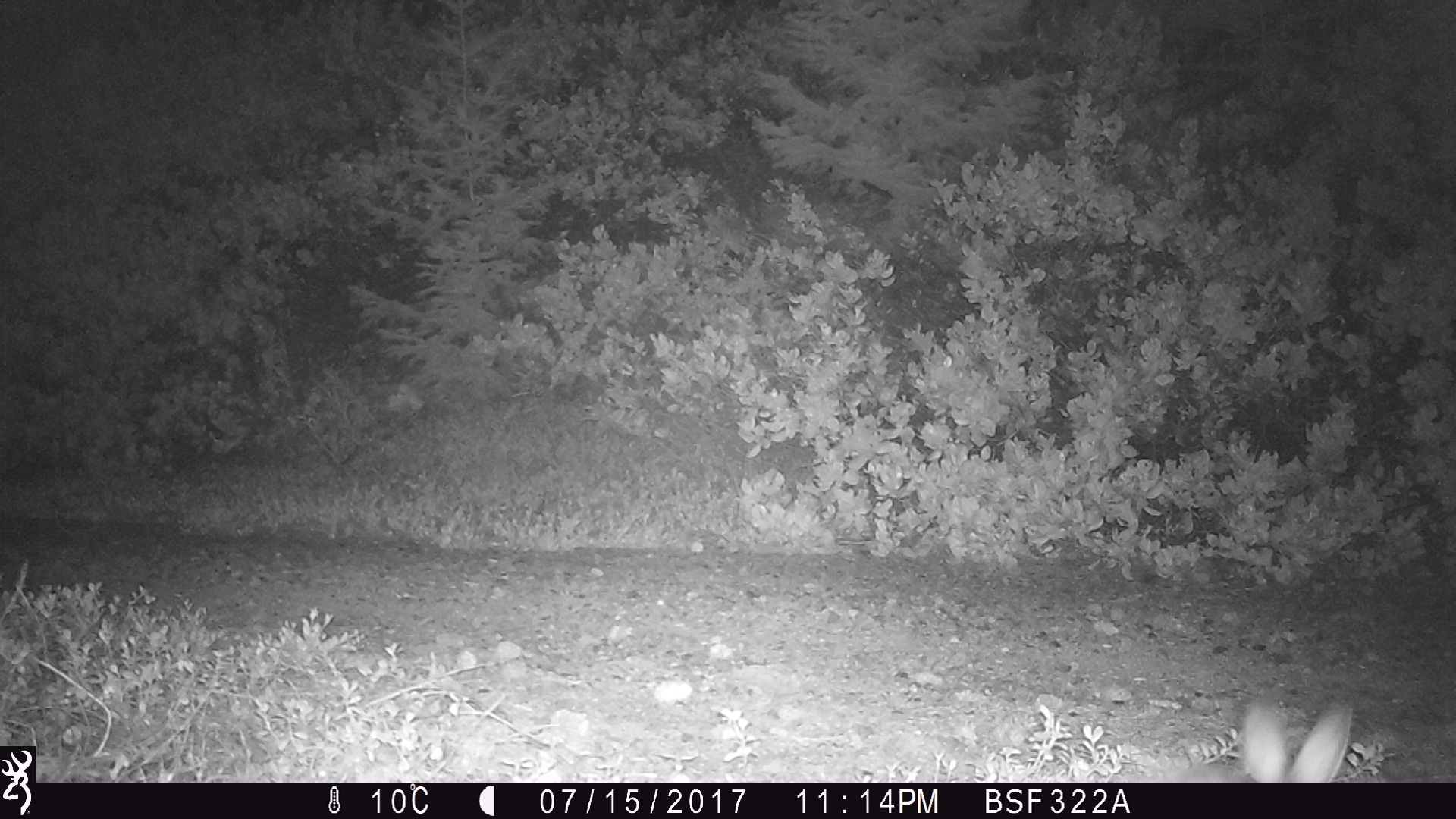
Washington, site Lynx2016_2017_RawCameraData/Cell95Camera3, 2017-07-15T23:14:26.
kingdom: Animalia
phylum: Chordata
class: Mammalia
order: Lagomorpha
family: Leporidae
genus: Lepus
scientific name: Lepus americanus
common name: snowshoe hare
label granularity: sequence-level